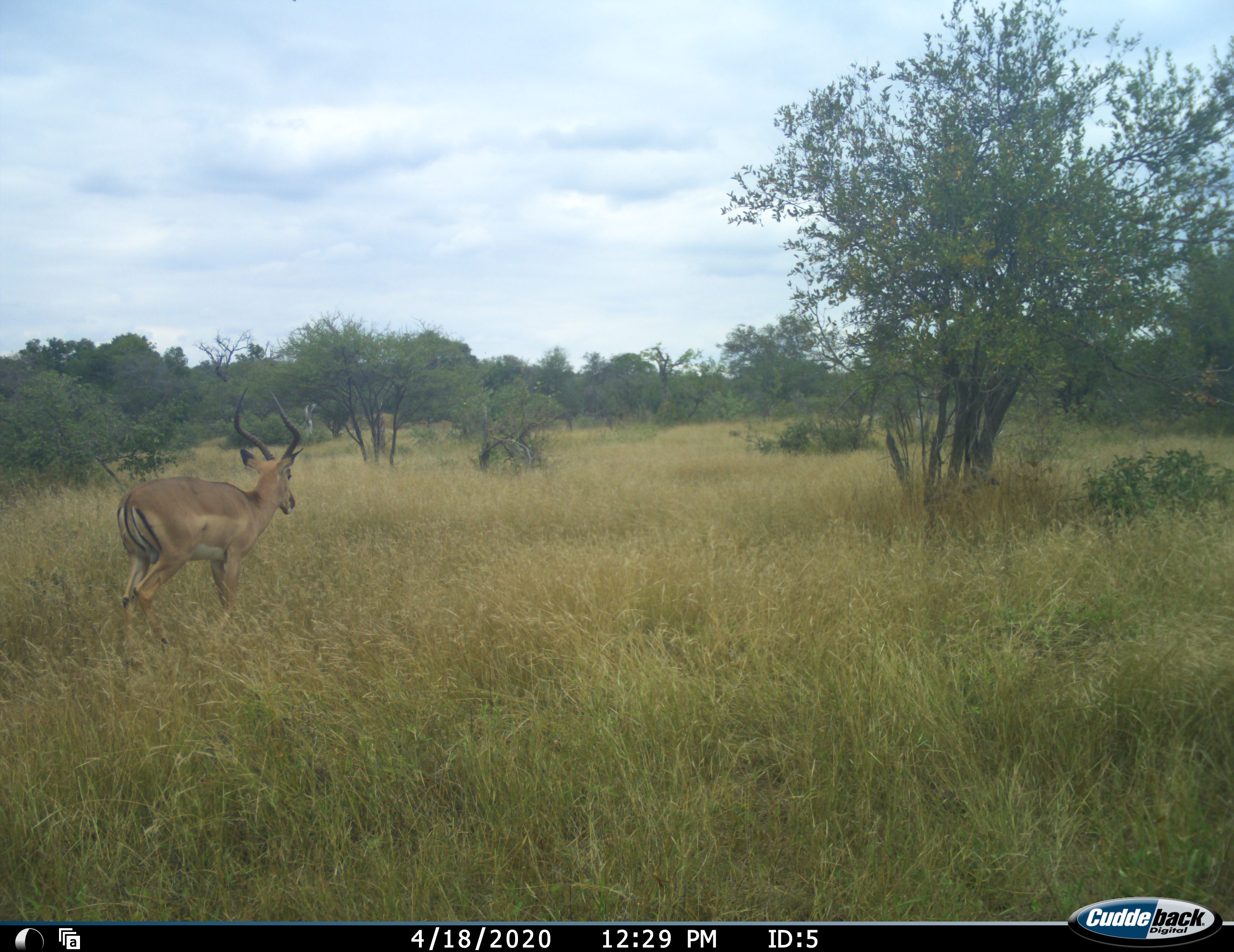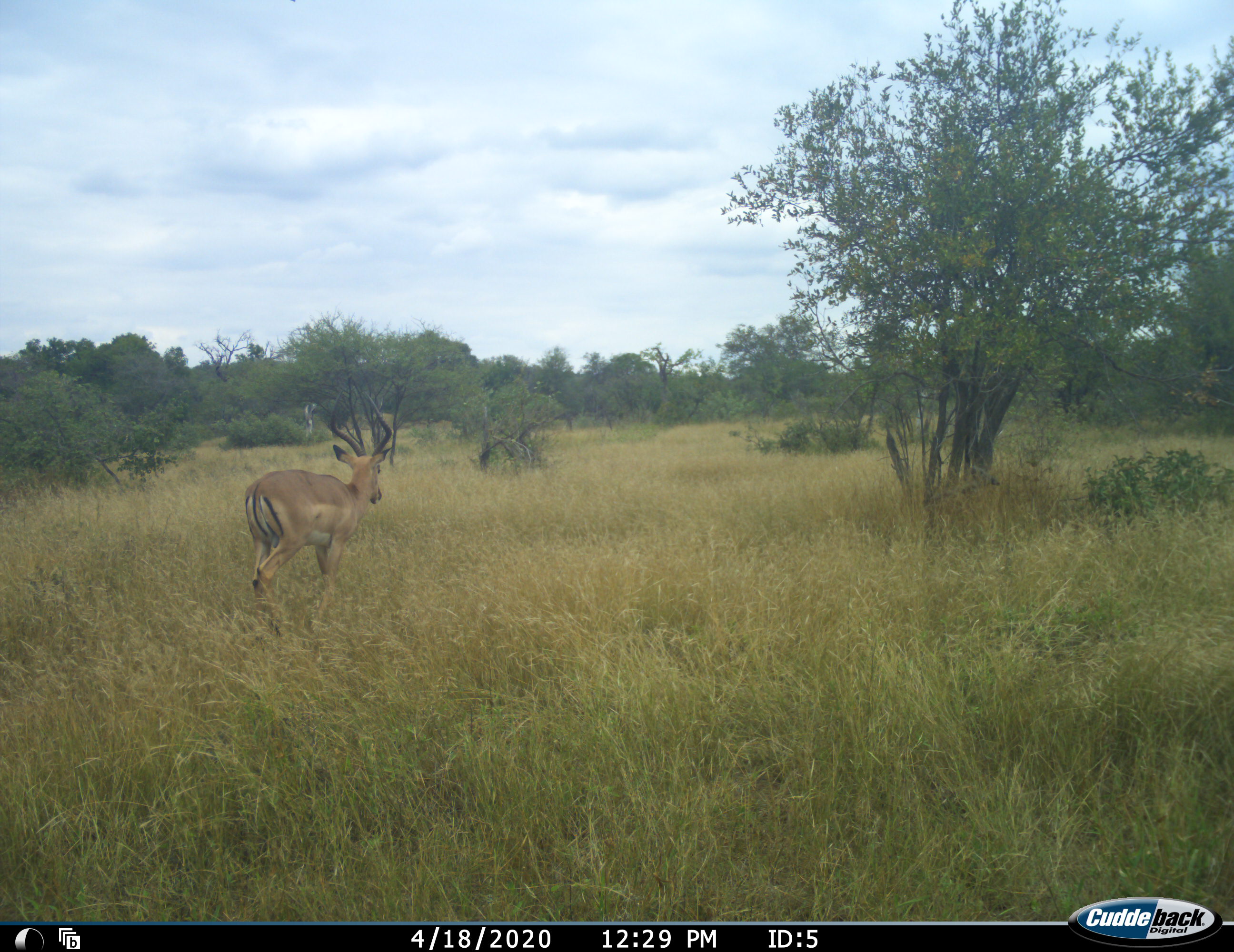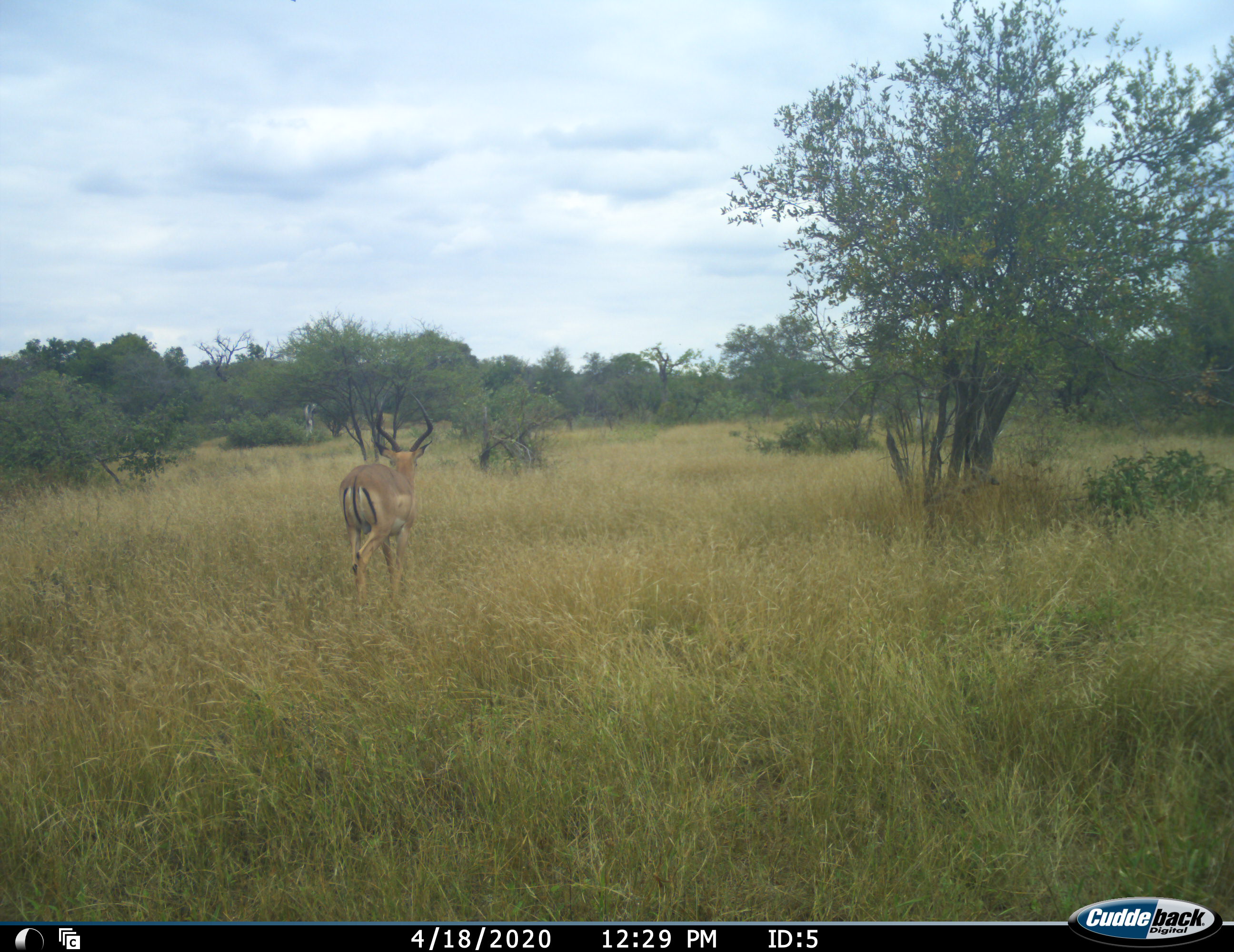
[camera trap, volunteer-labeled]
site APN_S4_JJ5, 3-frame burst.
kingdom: Animalia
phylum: Chordata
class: Mammalia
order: Artiodactyla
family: Bovidae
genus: Aepyceros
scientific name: Aepyceros melampus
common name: impala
Impala (Aepyceros melampus), count 1. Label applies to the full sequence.